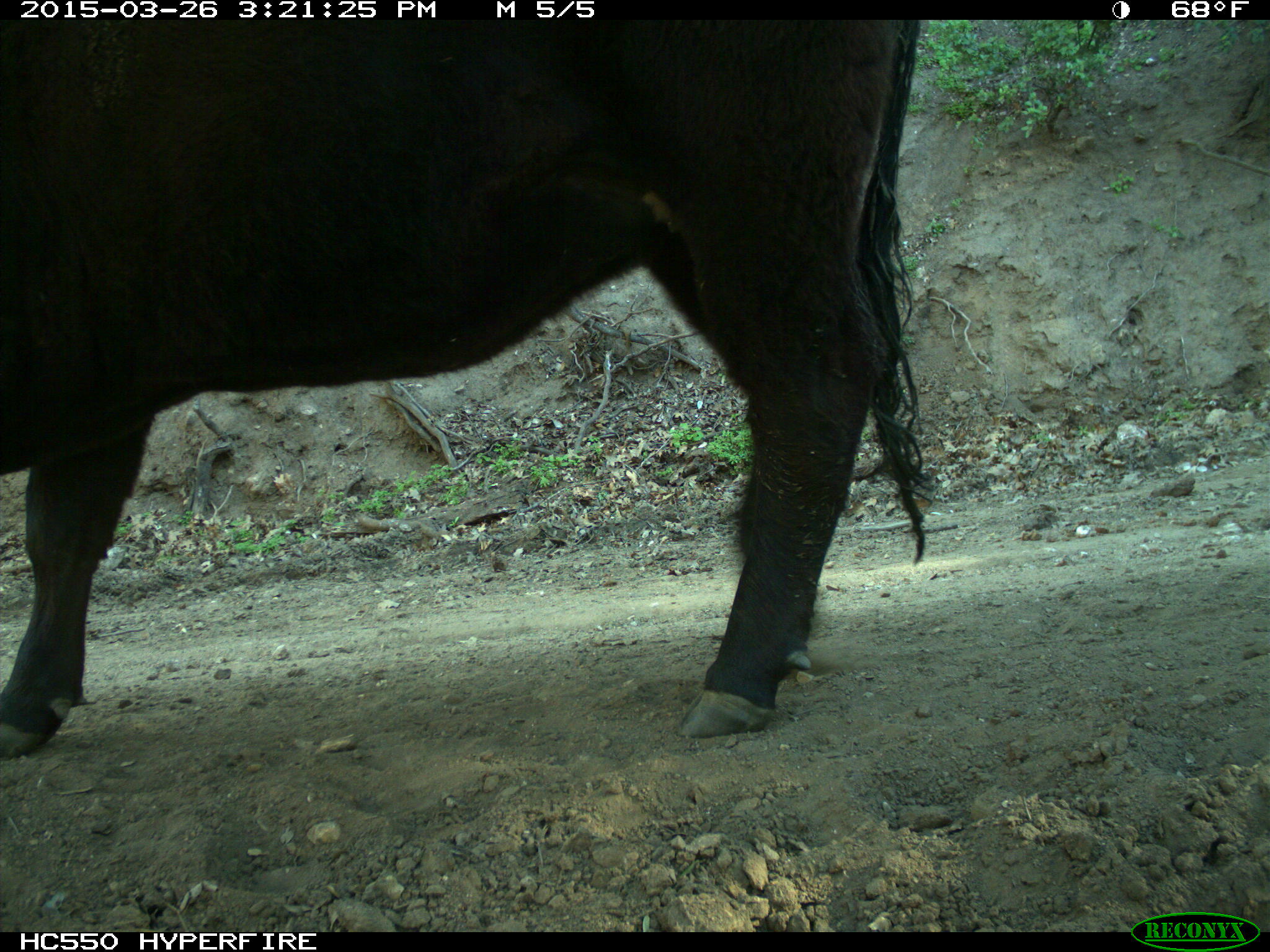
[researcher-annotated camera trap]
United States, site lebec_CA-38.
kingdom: Animalia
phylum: Chordata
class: Mammalia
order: Artiodactyla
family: Bovidae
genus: Bos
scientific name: Bos taurus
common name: domestic cow